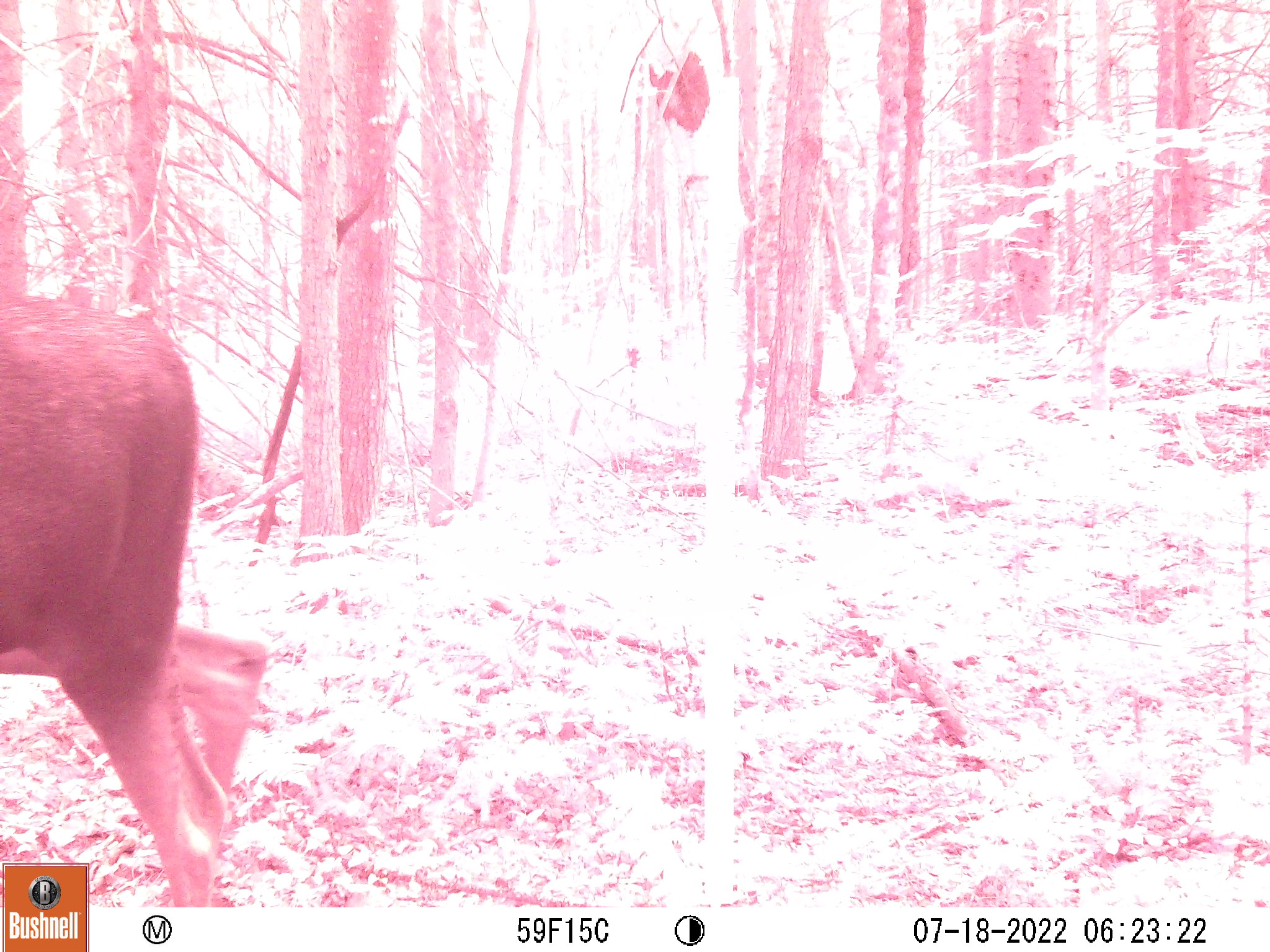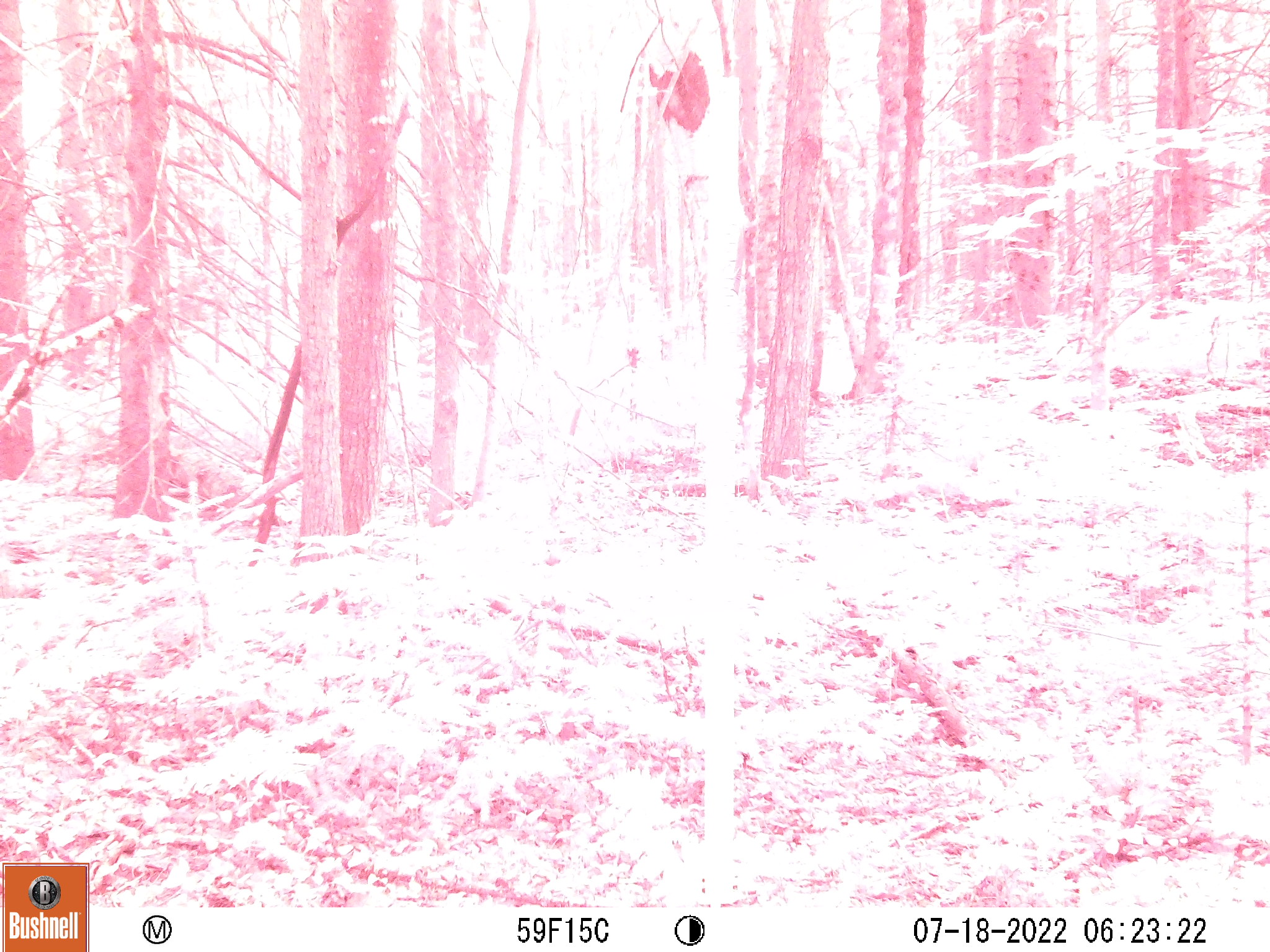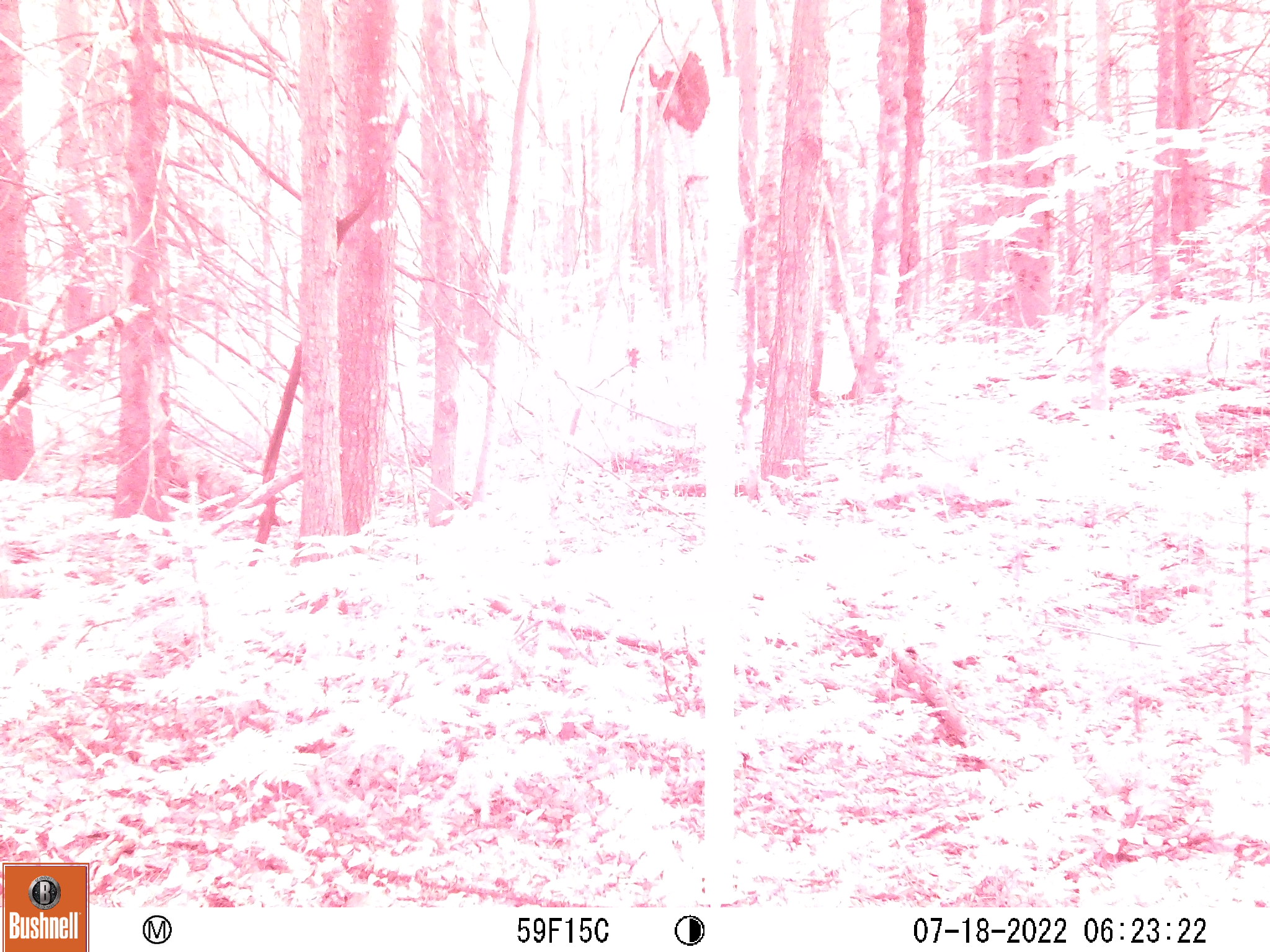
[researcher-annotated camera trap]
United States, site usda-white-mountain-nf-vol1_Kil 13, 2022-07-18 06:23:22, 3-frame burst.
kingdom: Animalia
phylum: Chordata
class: Mammalia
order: Artiodactyla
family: Cervidae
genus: Alces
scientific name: Alces alces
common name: moose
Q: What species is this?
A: Moose (Alces alces).